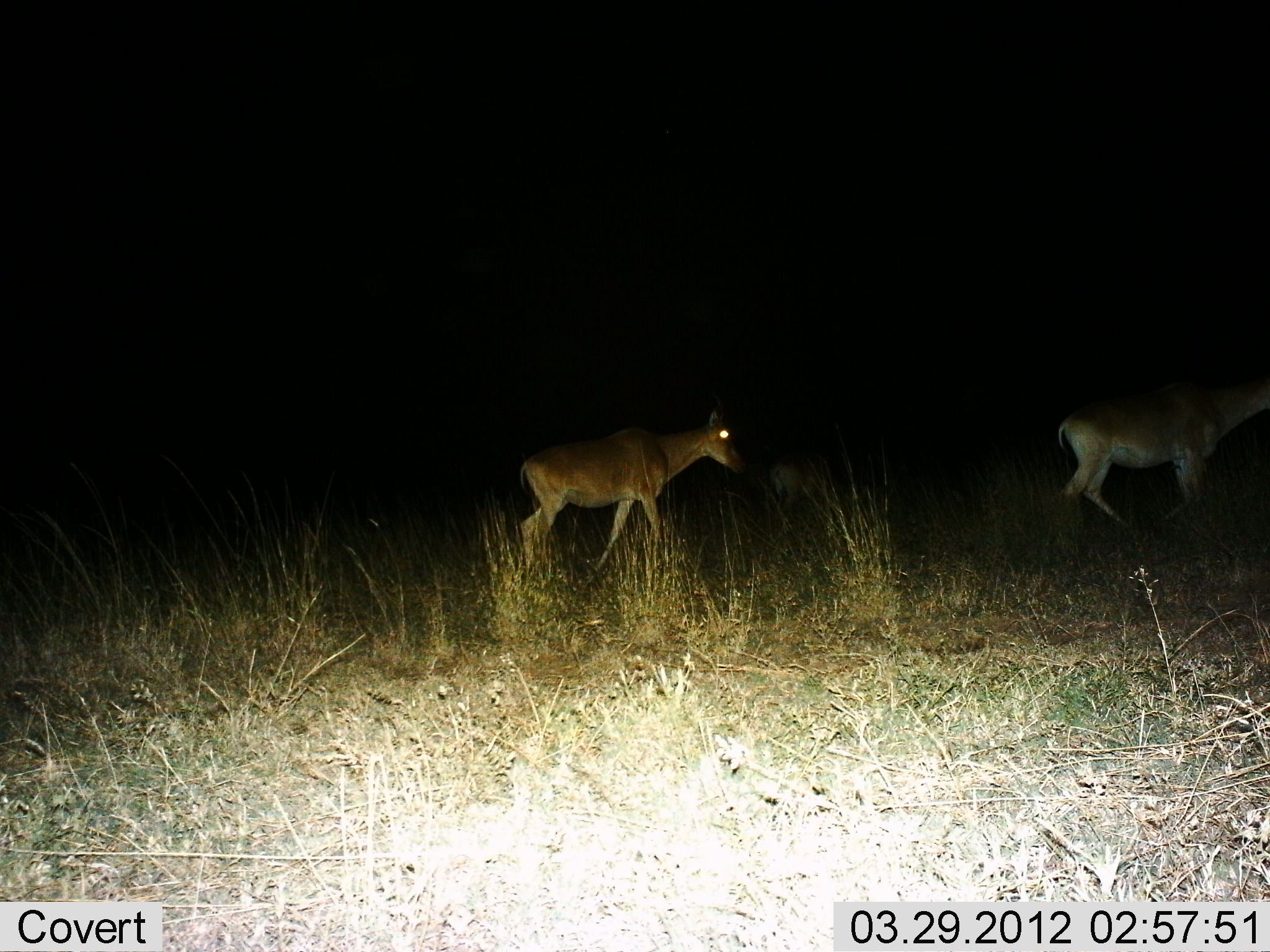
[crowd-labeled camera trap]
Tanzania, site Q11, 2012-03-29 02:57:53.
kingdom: Animalia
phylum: Chordata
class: Mammalia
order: Artiodactyla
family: Bovidae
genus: Redunca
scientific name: Redunca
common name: reedbuck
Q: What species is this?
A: Reedbuck (Redunca).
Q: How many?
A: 2.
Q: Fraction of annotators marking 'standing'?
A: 25%.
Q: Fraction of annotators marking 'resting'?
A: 0%.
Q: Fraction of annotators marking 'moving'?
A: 75%.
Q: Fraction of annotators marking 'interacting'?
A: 0%.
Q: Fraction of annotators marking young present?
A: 0%.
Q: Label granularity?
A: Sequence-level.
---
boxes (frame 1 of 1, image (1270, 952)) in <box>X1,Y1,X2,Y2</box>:
animal: <box>518,413,746,572</box>; <box>1057,377,1270,534</box>